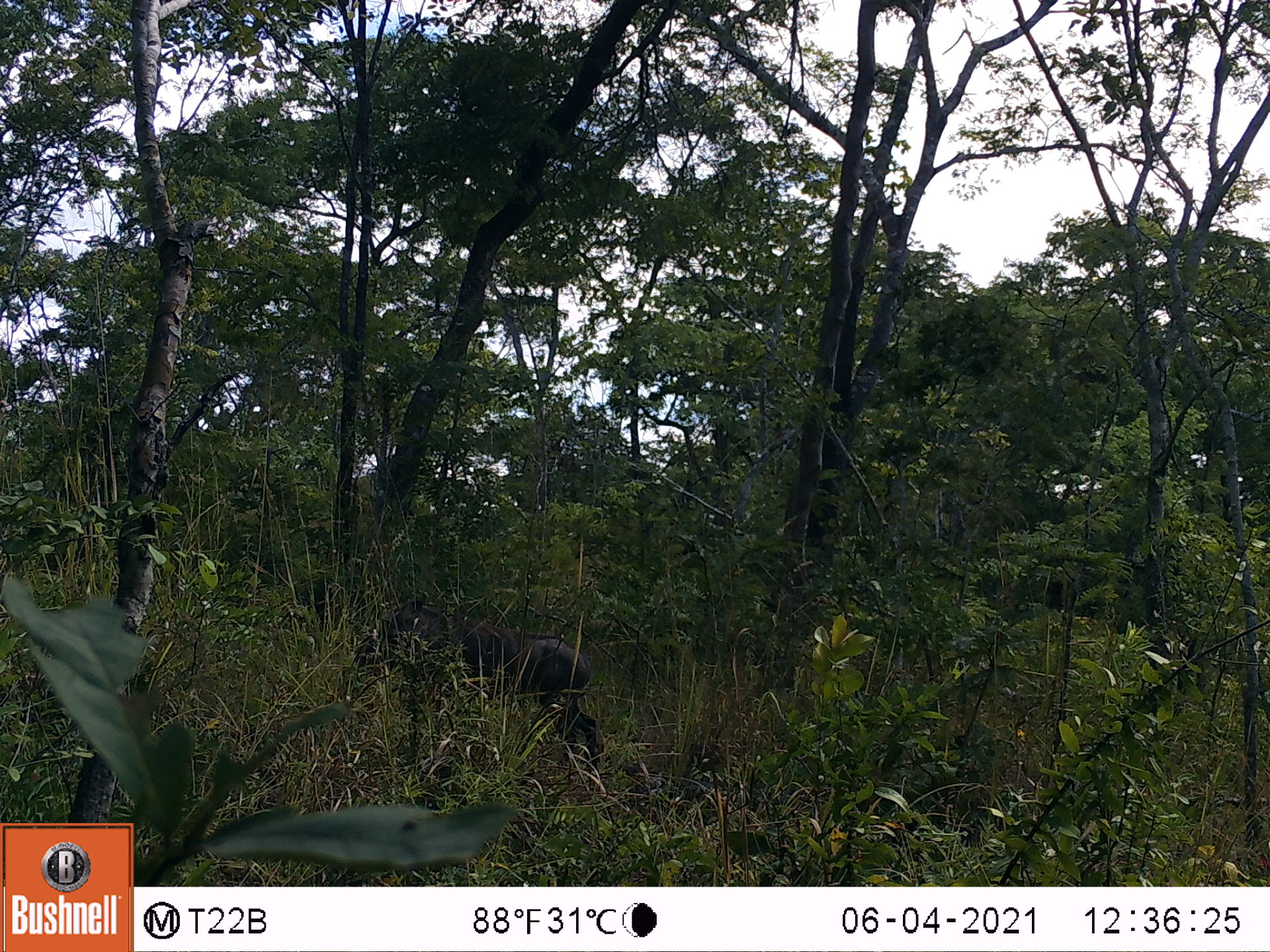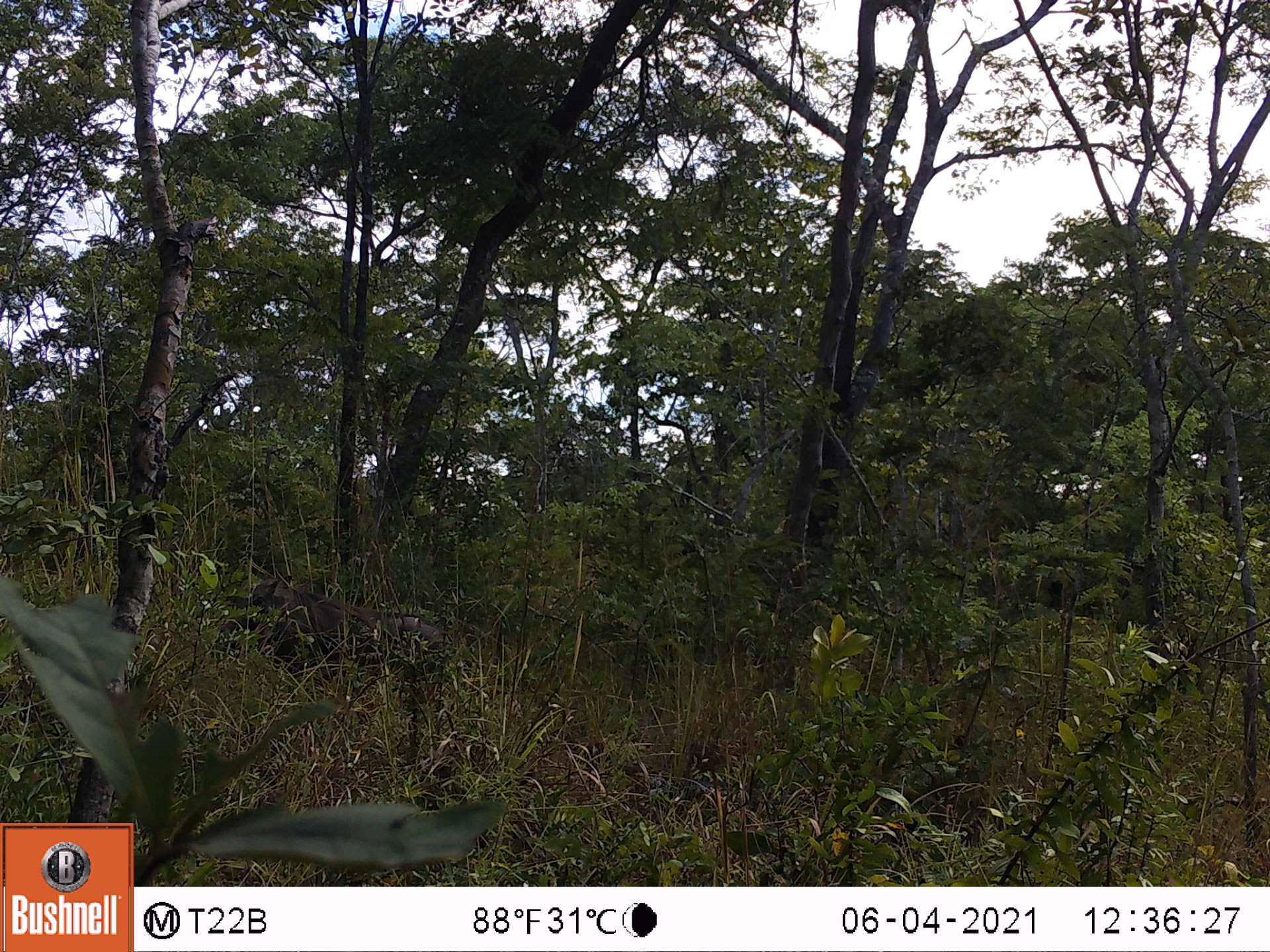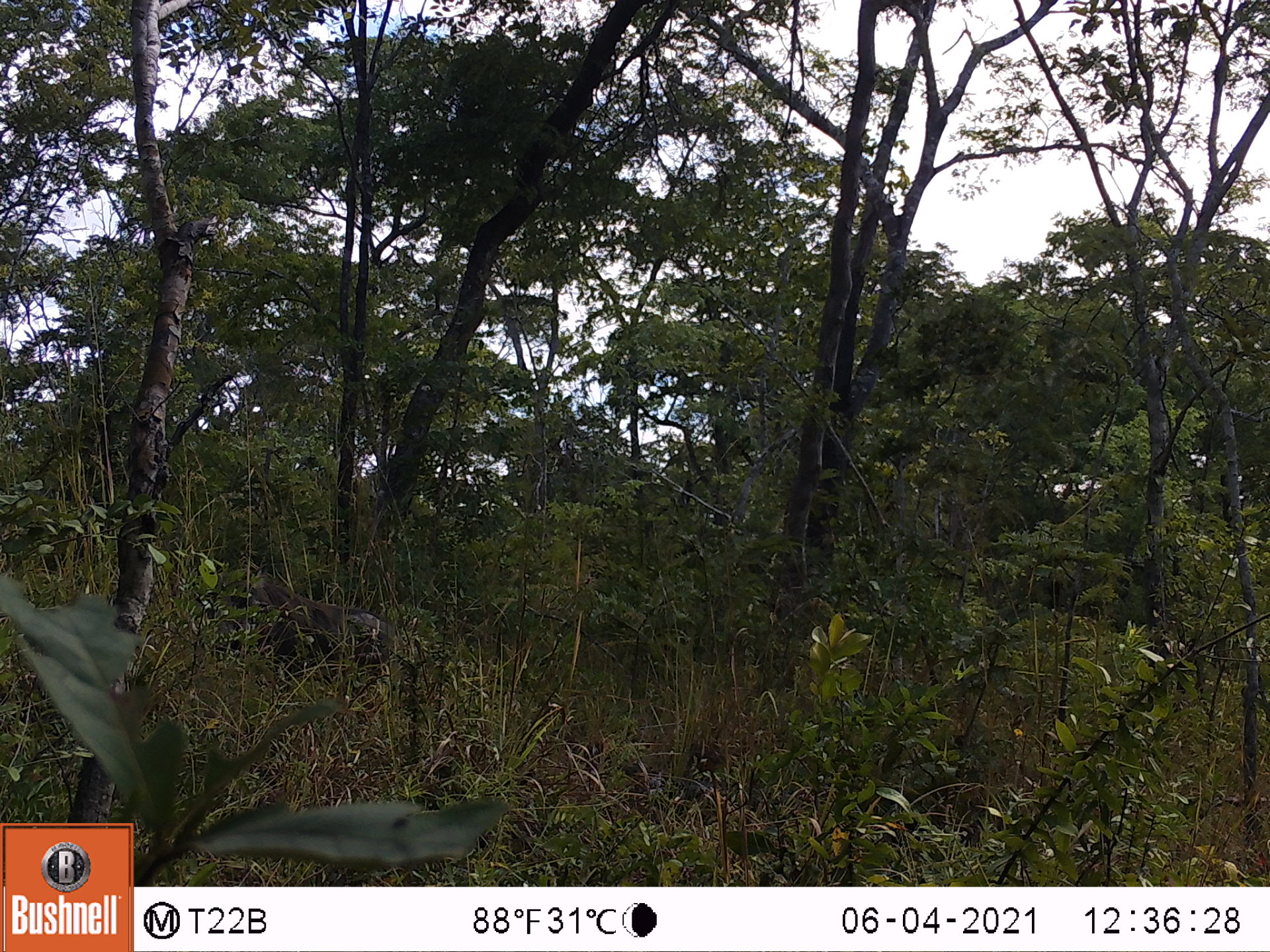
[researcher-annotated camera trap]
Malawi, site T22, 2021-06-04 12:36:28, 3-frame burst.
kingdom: Animalia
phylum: Chordata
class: Mammalia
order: Artiodactyla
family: Suidae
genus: Phacochoerus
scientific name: Phacochoerus africanus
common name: common warthog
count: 1